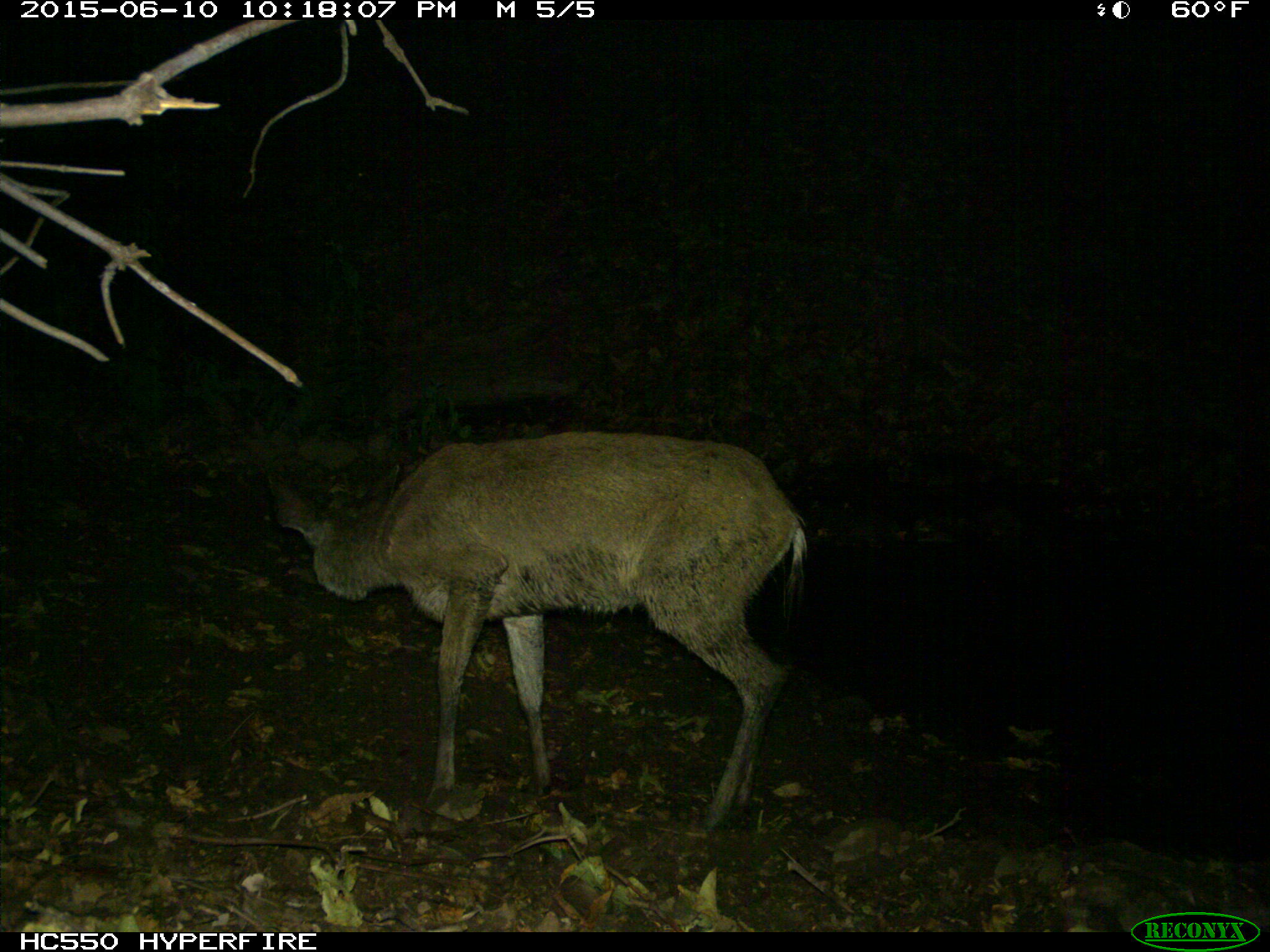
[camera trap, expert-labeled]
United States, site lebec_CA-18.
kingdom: Animalia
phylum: Chordata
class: Mammalia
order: Artiodactyla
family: Cervidae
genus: Odocoileus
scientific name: Odocoileus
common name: deer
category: unidentified deer